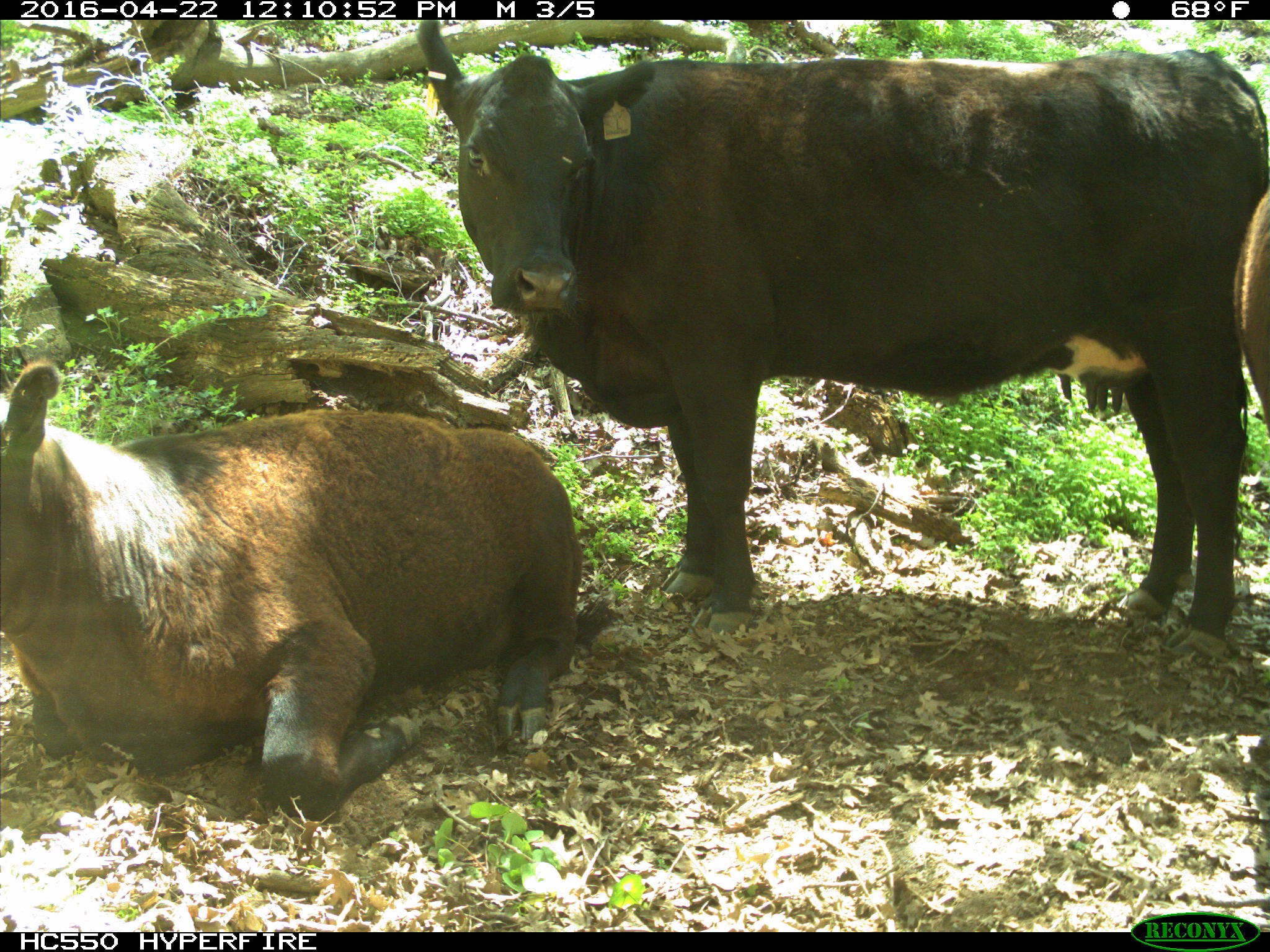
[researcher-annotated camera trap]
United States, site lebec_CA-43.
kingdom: Animalia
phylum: Chordata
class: Mammalia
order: Artiodactyla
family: Bovidae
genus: Bos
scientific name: Bos taurus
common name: domestic cow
Bos taurus (domestic cow).